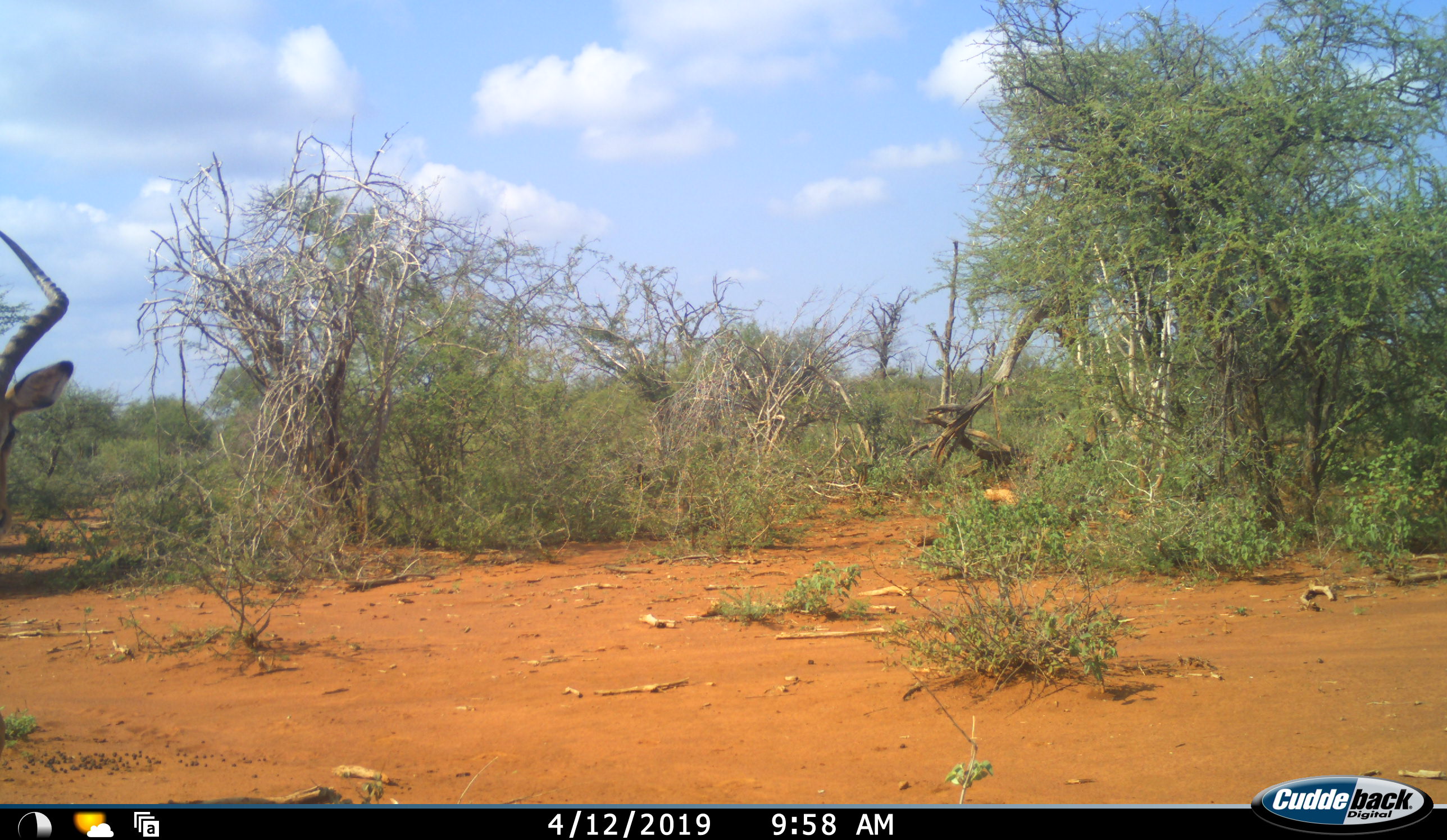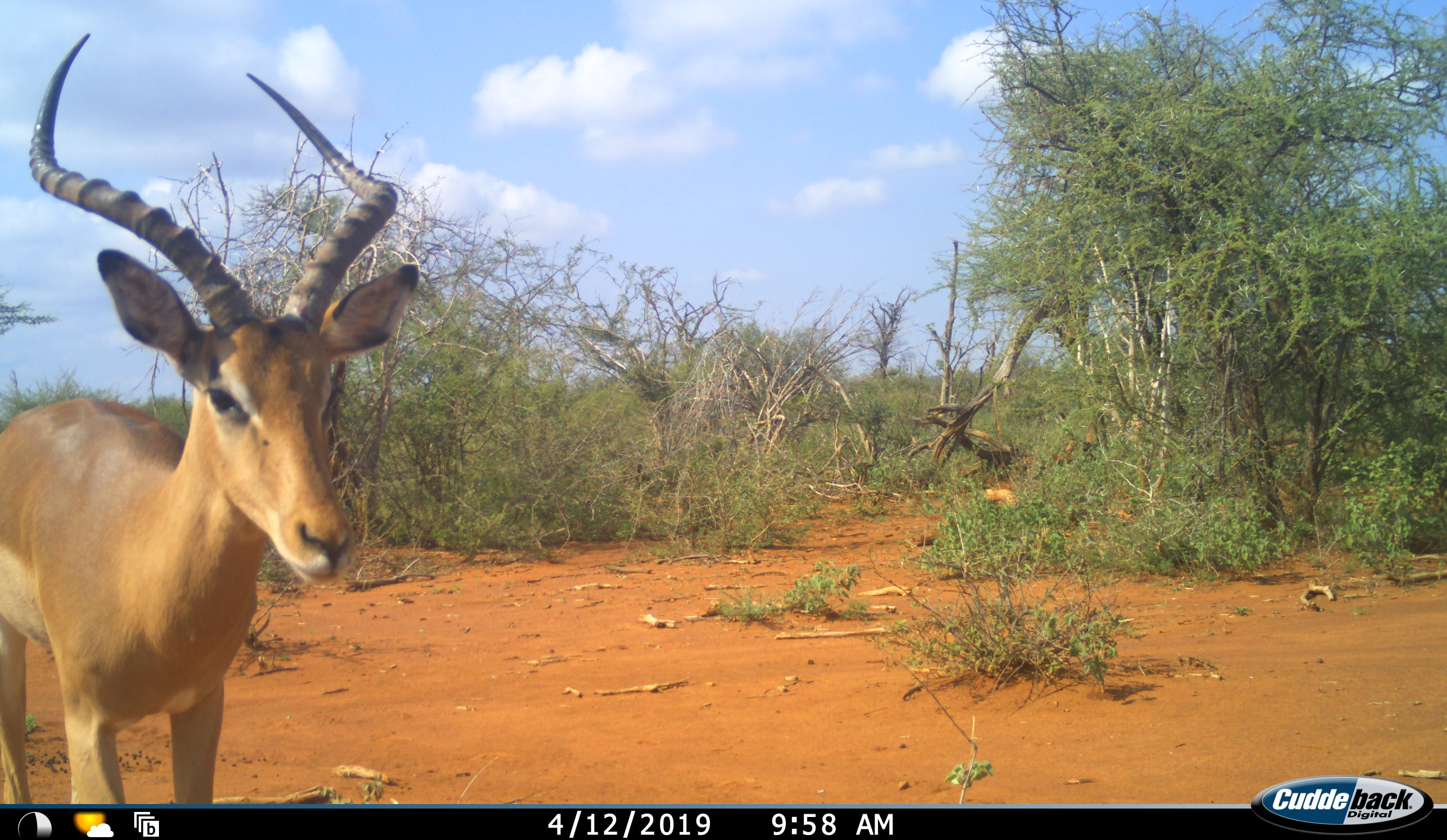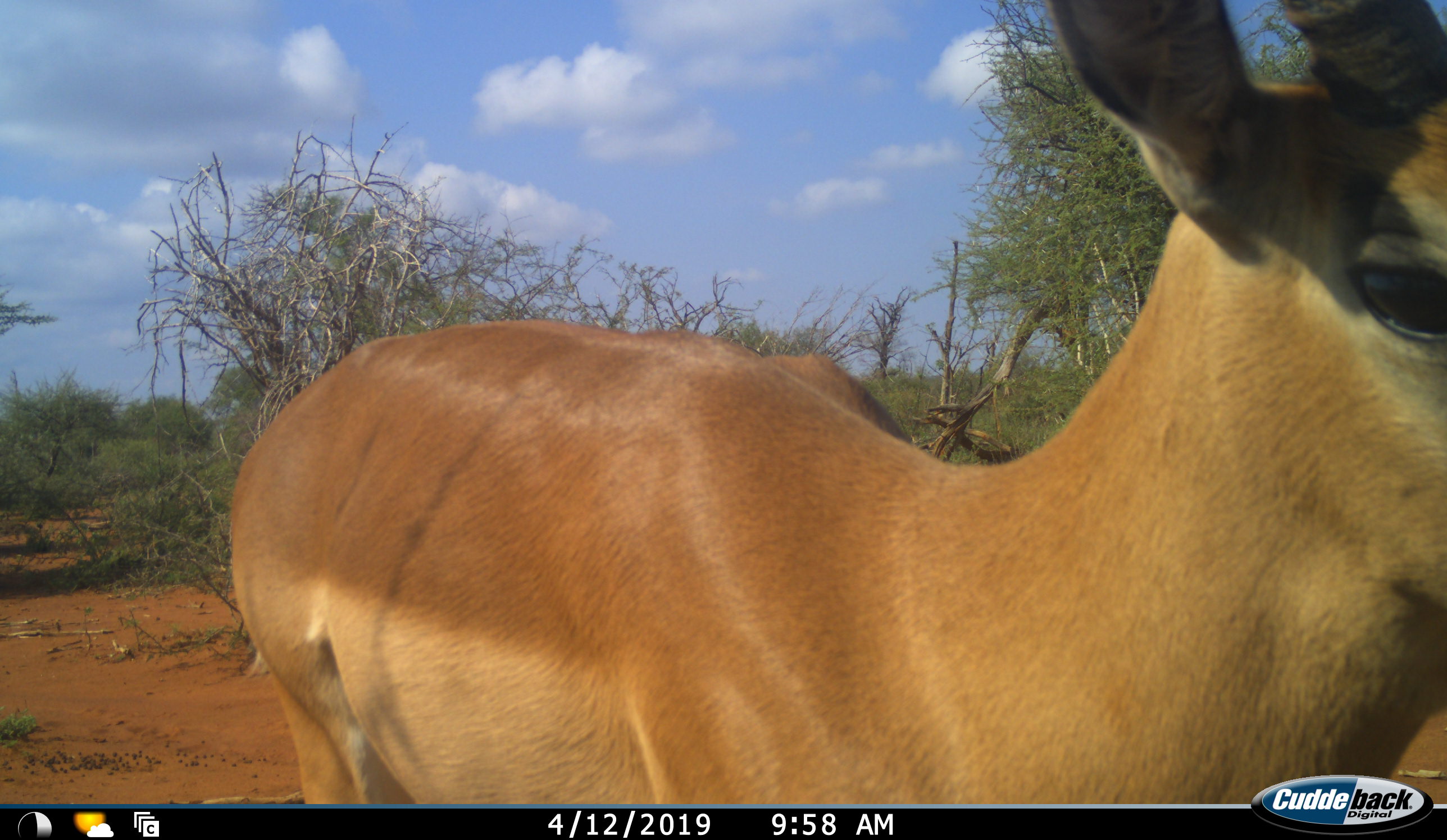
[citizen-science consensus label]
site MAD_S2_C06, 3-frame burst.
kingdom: Animalia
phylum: Chordata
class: Mammalia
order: Artiodactyla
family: Bovidae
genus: Aepyceros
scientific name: Aepyceros melampus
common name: impala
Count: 1.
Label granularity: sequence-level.